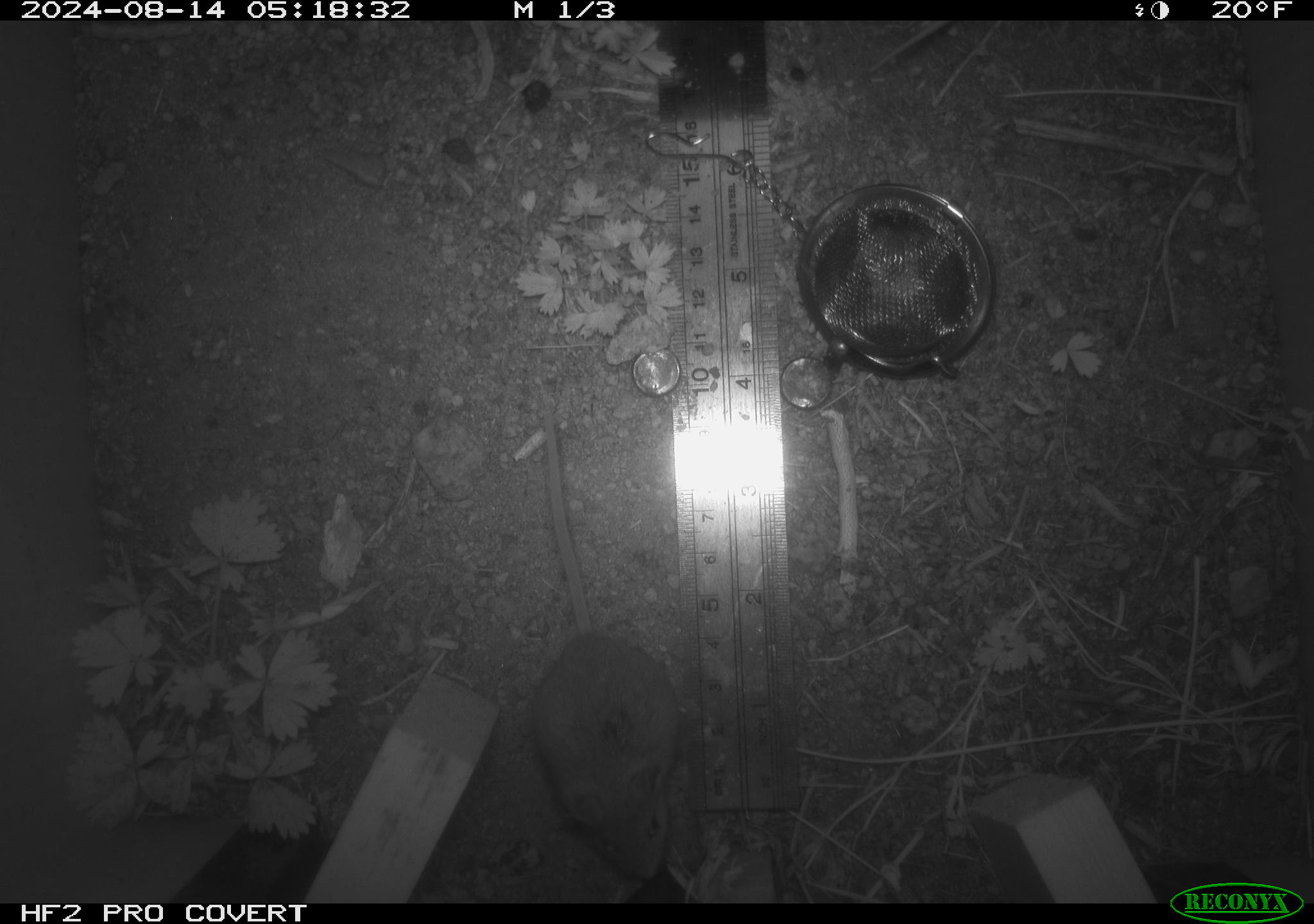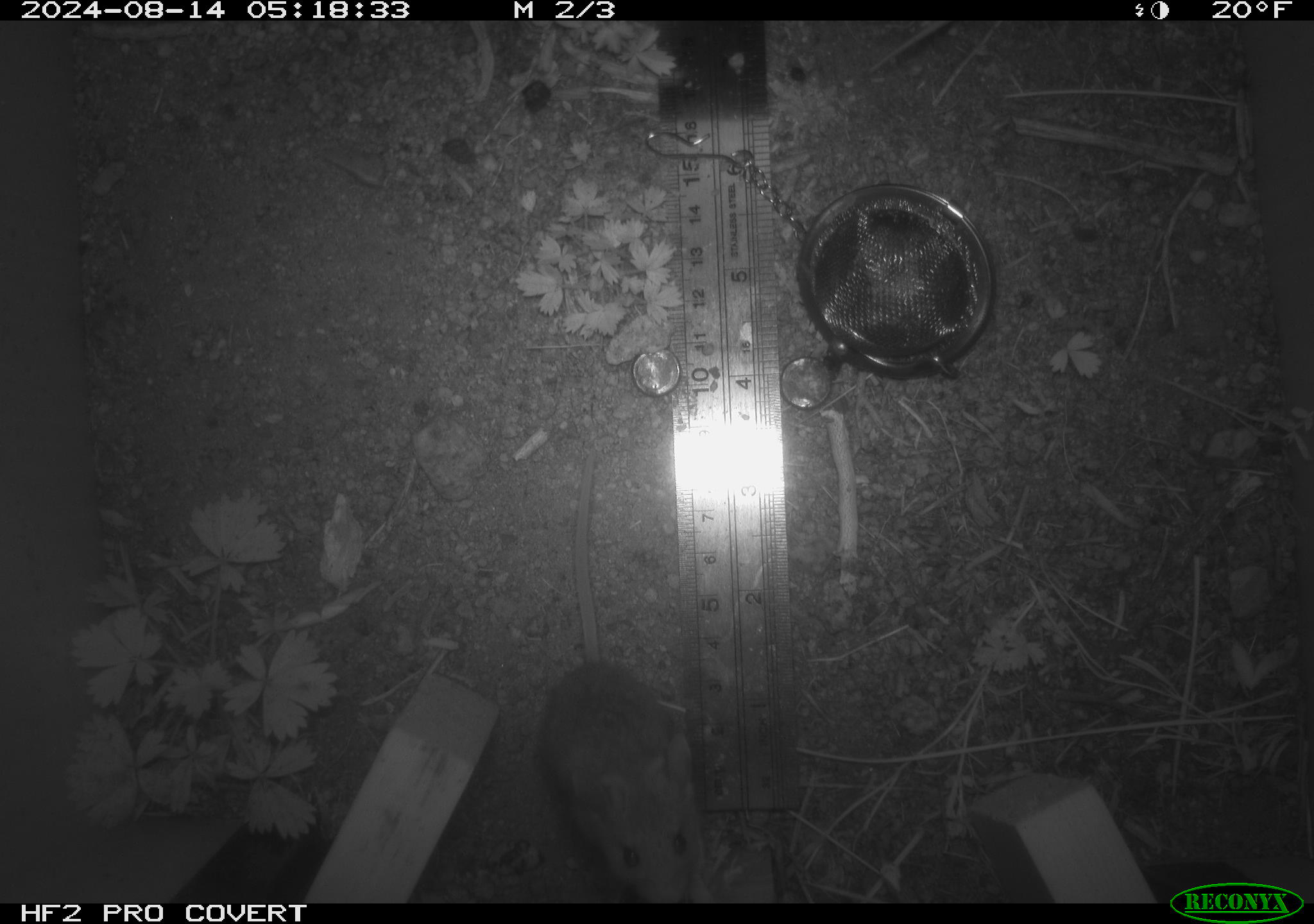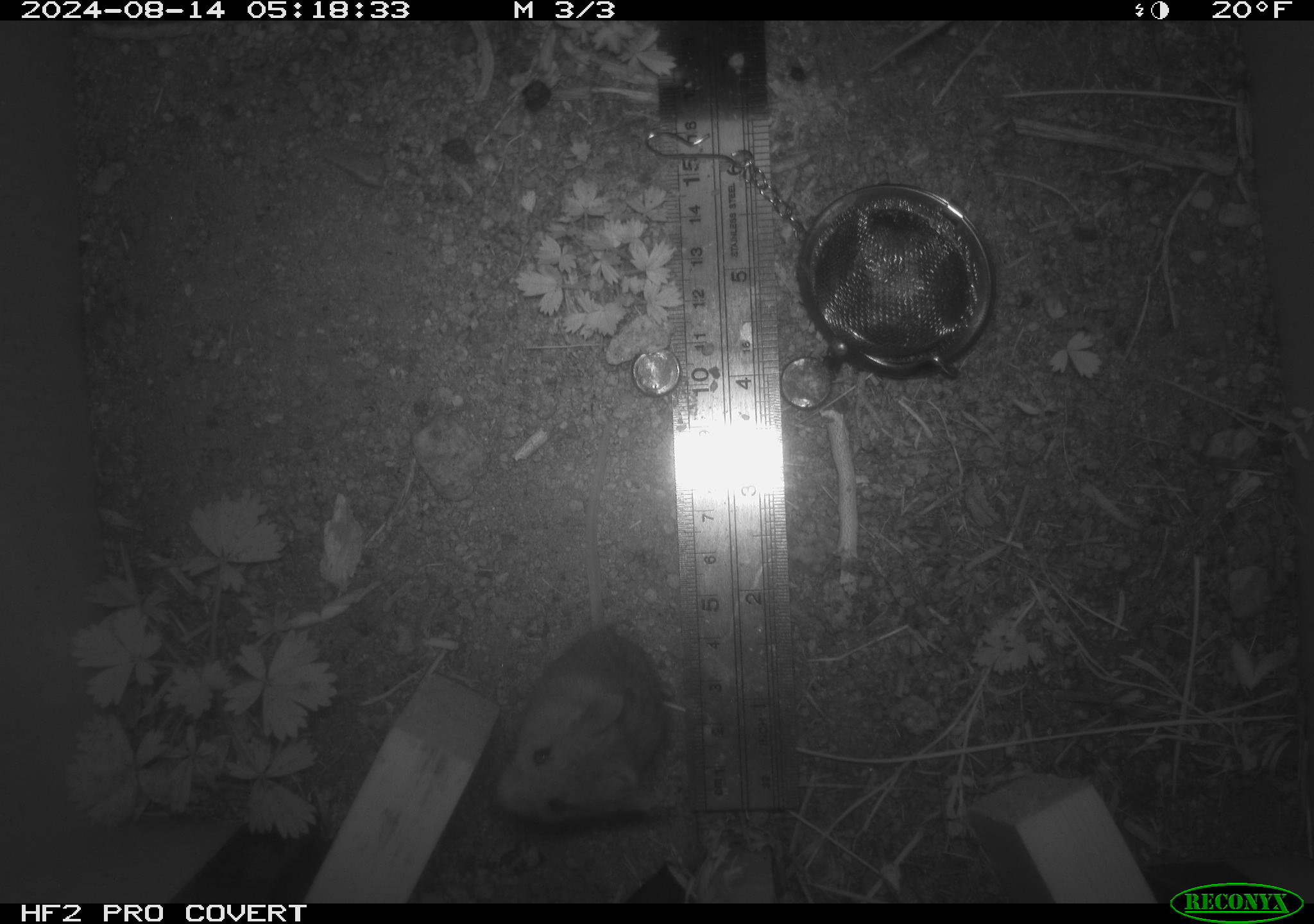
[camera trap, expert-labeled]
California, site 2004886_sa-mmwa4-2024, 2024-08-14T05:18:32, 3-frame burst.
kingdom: Animalia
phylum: Chordata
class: Mammalia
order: Rodentia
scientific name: Rodentia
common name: mouse species